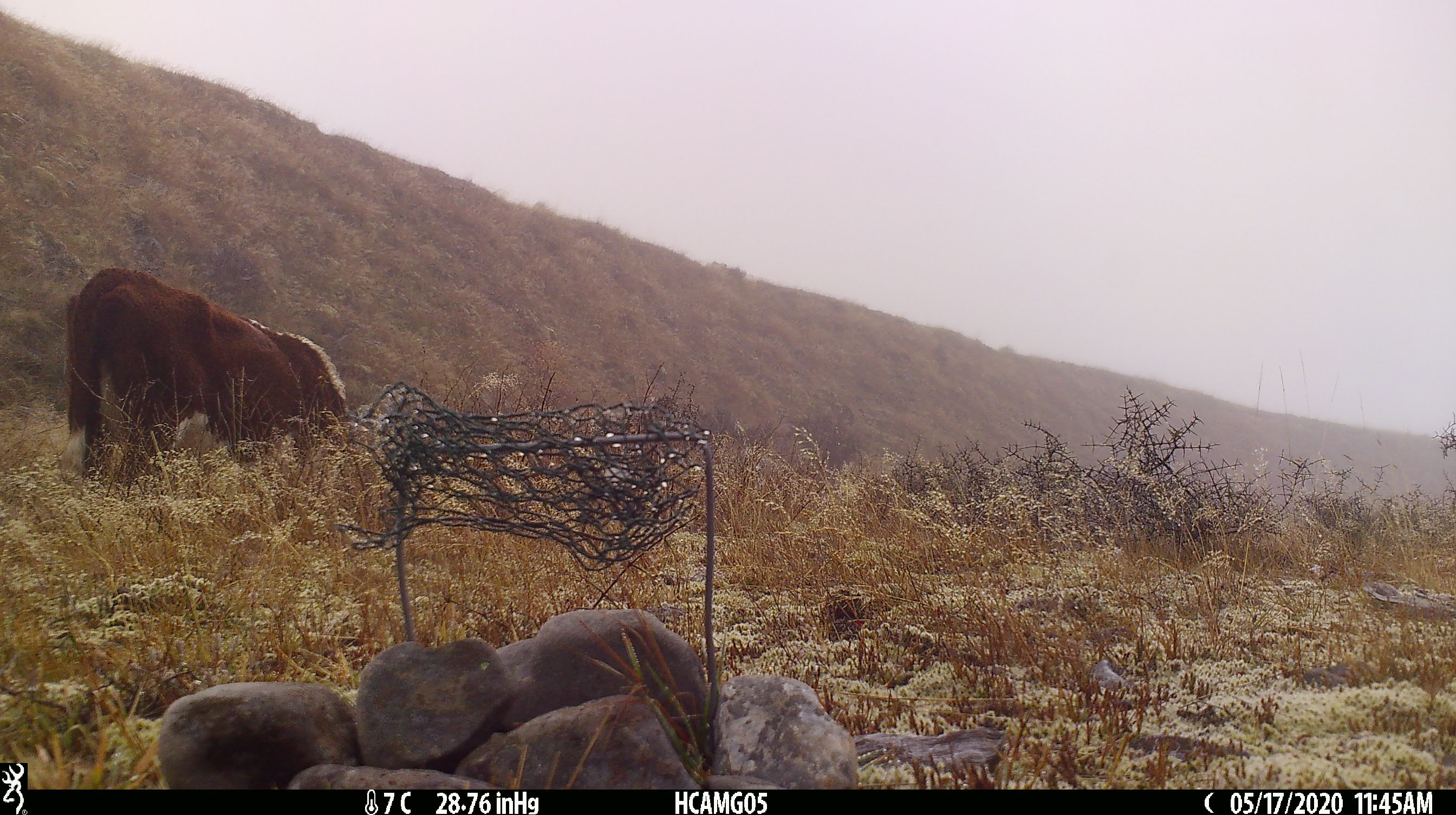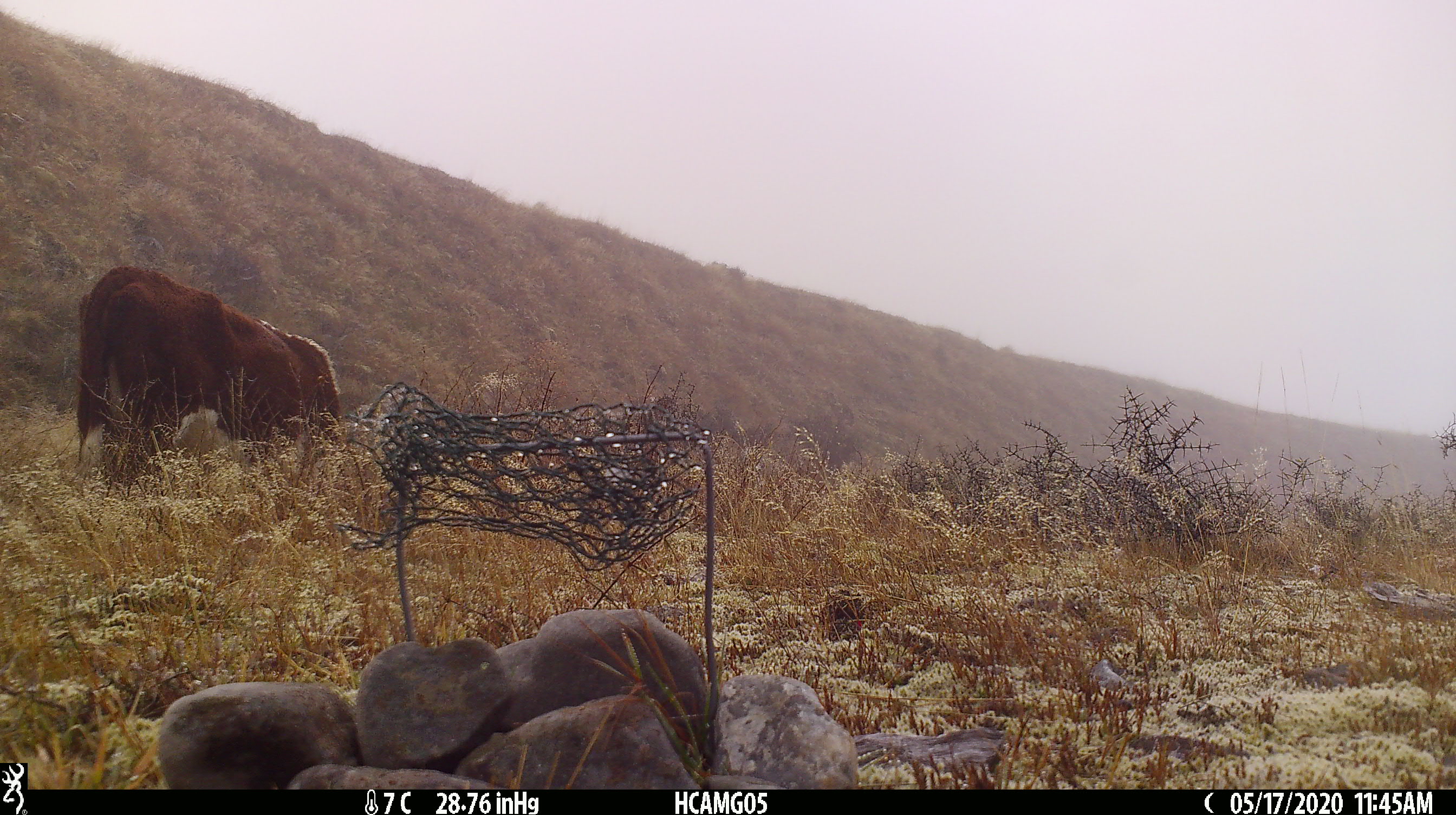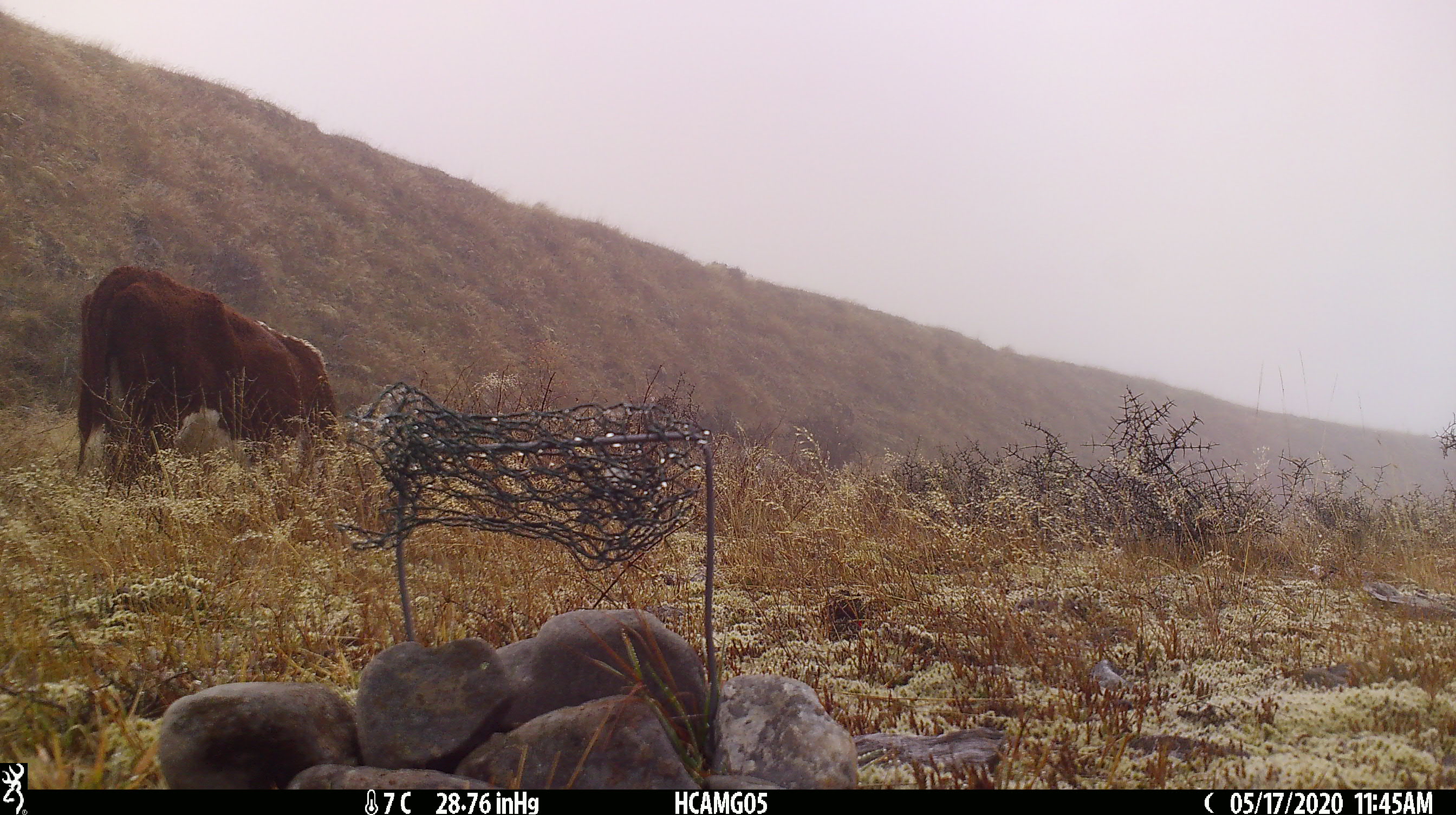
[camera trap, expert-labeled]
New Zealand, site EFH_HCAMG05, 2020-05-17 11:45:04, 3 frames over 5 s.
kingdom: Animalia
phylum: Chordata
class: Mammalia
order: Artiodactyla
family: Bovidae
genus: Bos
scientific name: Bos taurus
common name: domestic cow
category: cow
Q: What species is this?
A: Cow (domestic cow) (Bos taurus).